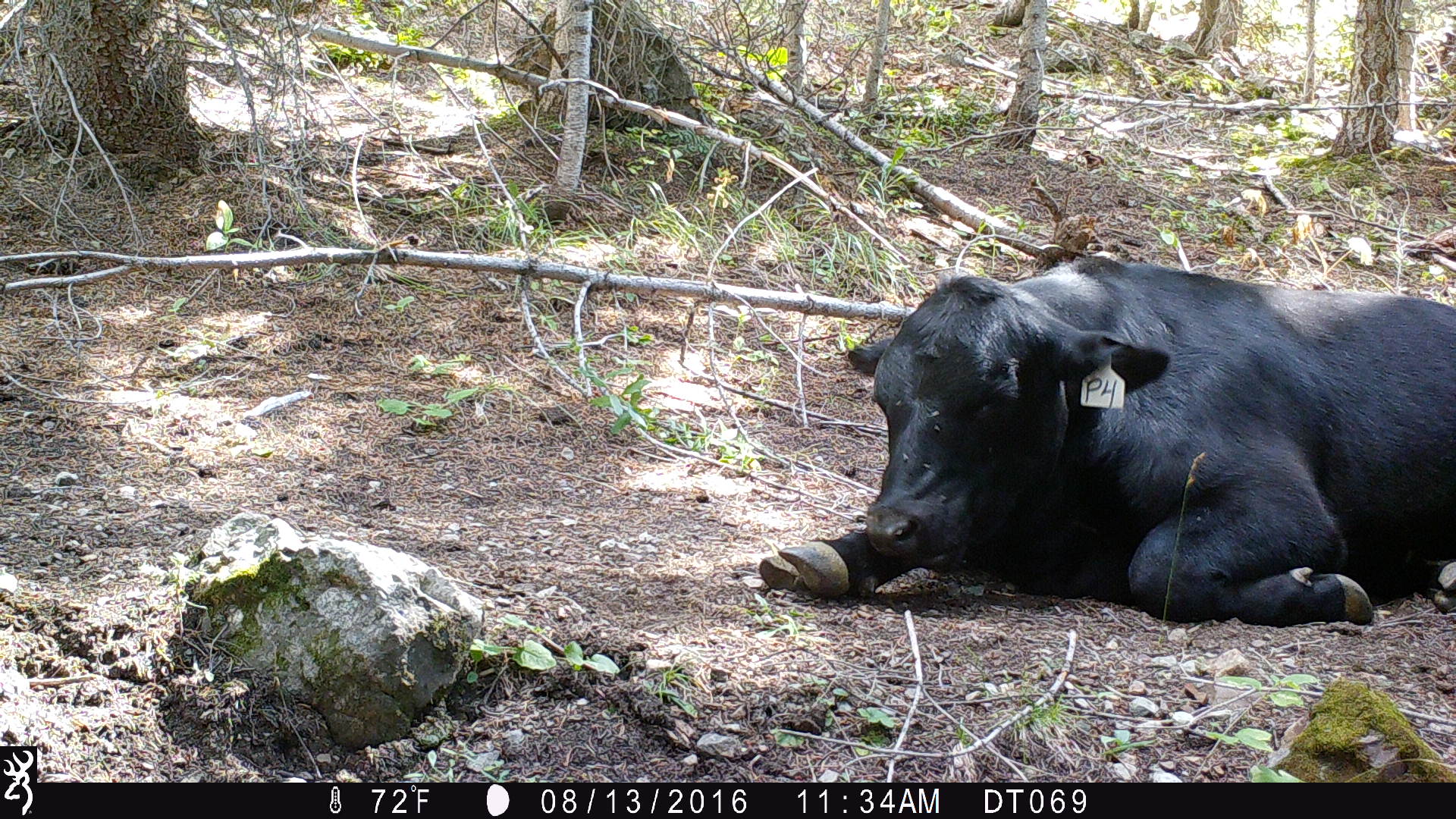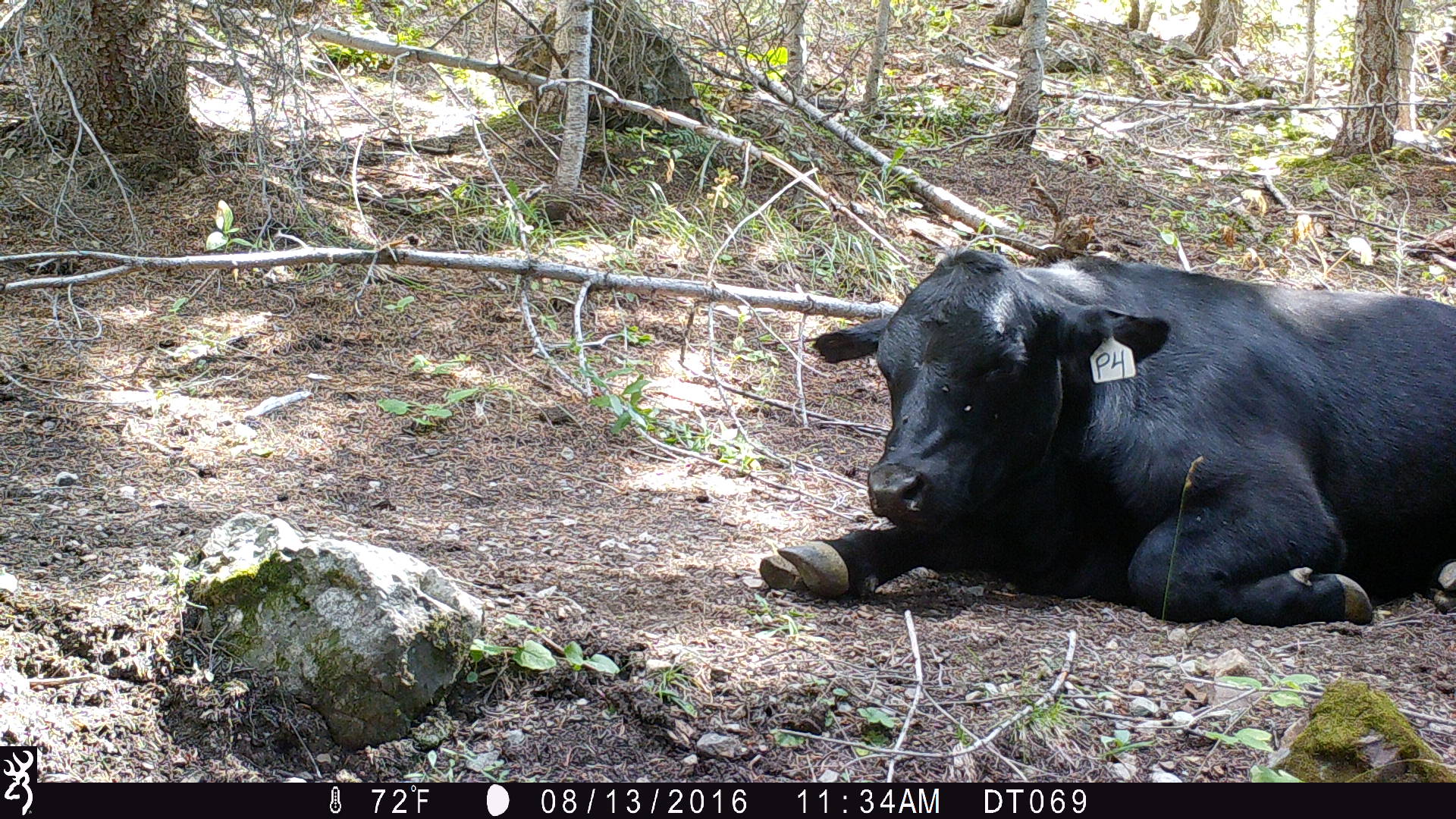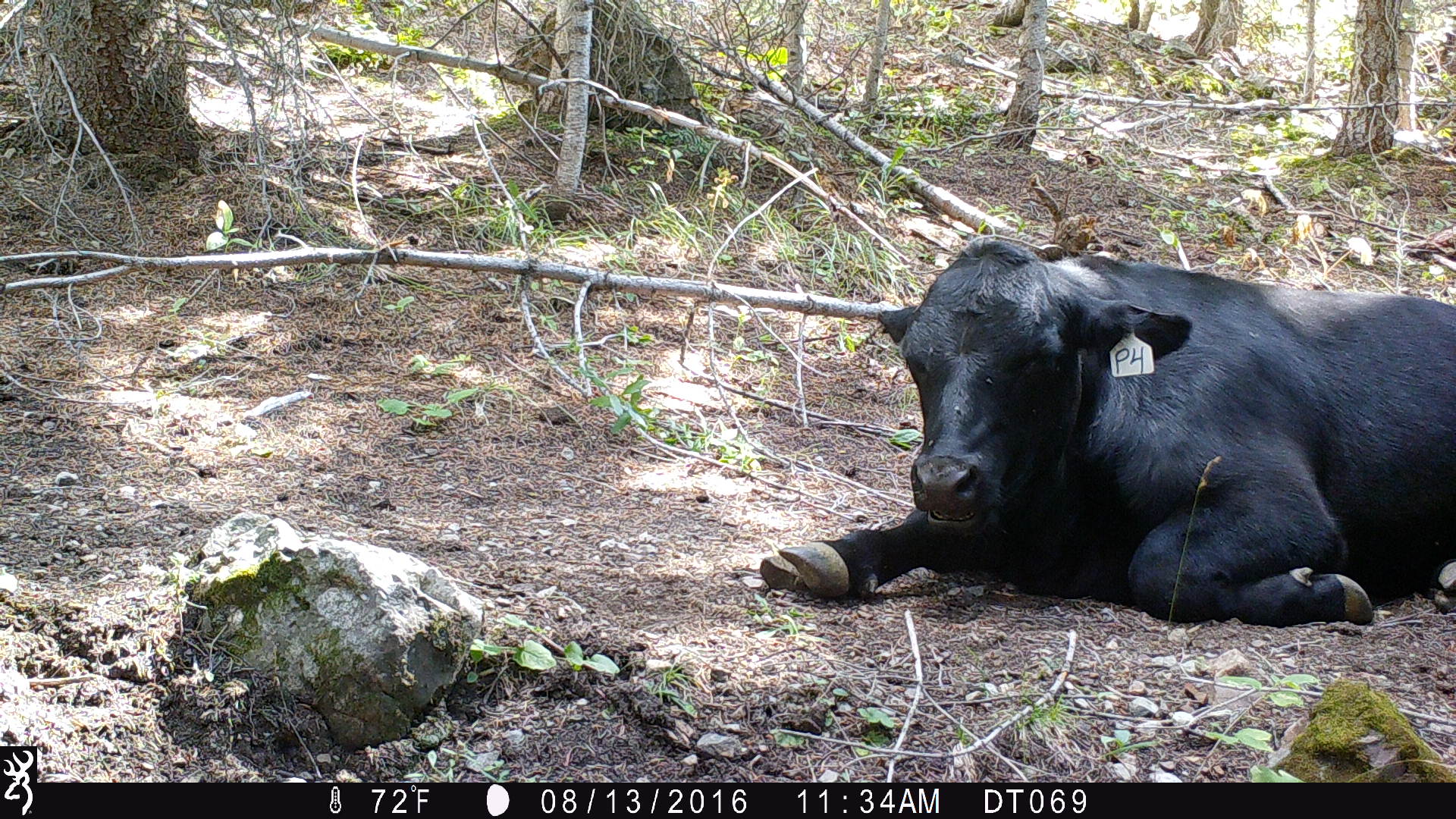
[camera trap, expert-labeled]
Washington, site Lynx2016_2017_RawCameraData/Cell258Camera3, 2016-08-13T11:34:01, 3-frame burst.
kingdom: Animalia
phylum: Chordata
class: Mammalia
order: Artiodactyla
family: Bovidae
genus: Bos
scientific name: Bos taurus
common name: domestic cattle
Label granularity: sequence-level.